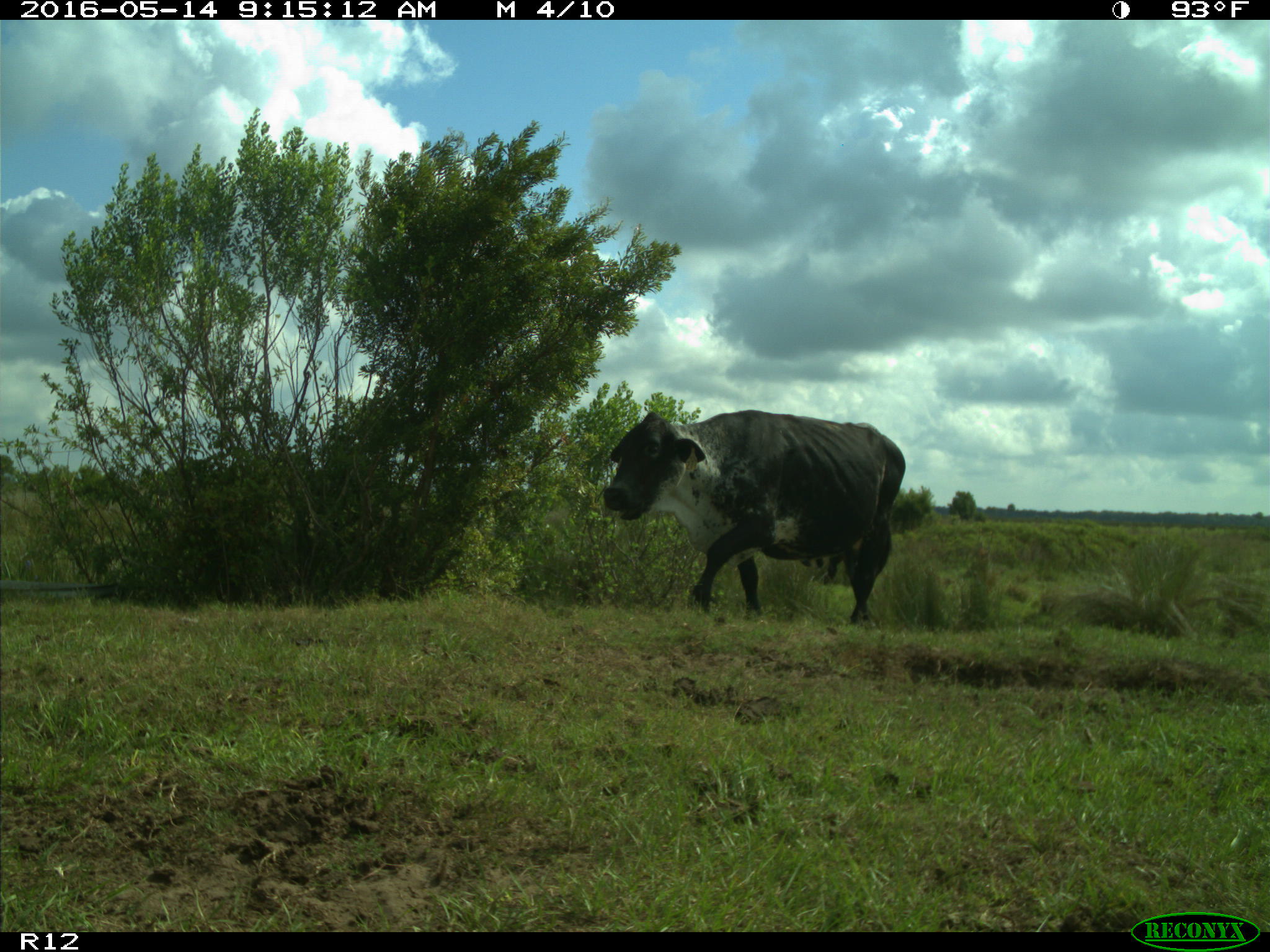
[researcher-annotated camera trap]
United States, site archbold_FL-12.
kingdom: Animalia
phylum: Chordata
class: Mammalia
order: Artiodactyla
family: Bovidae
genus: Bos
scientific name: Bos taurus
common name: domestic cow